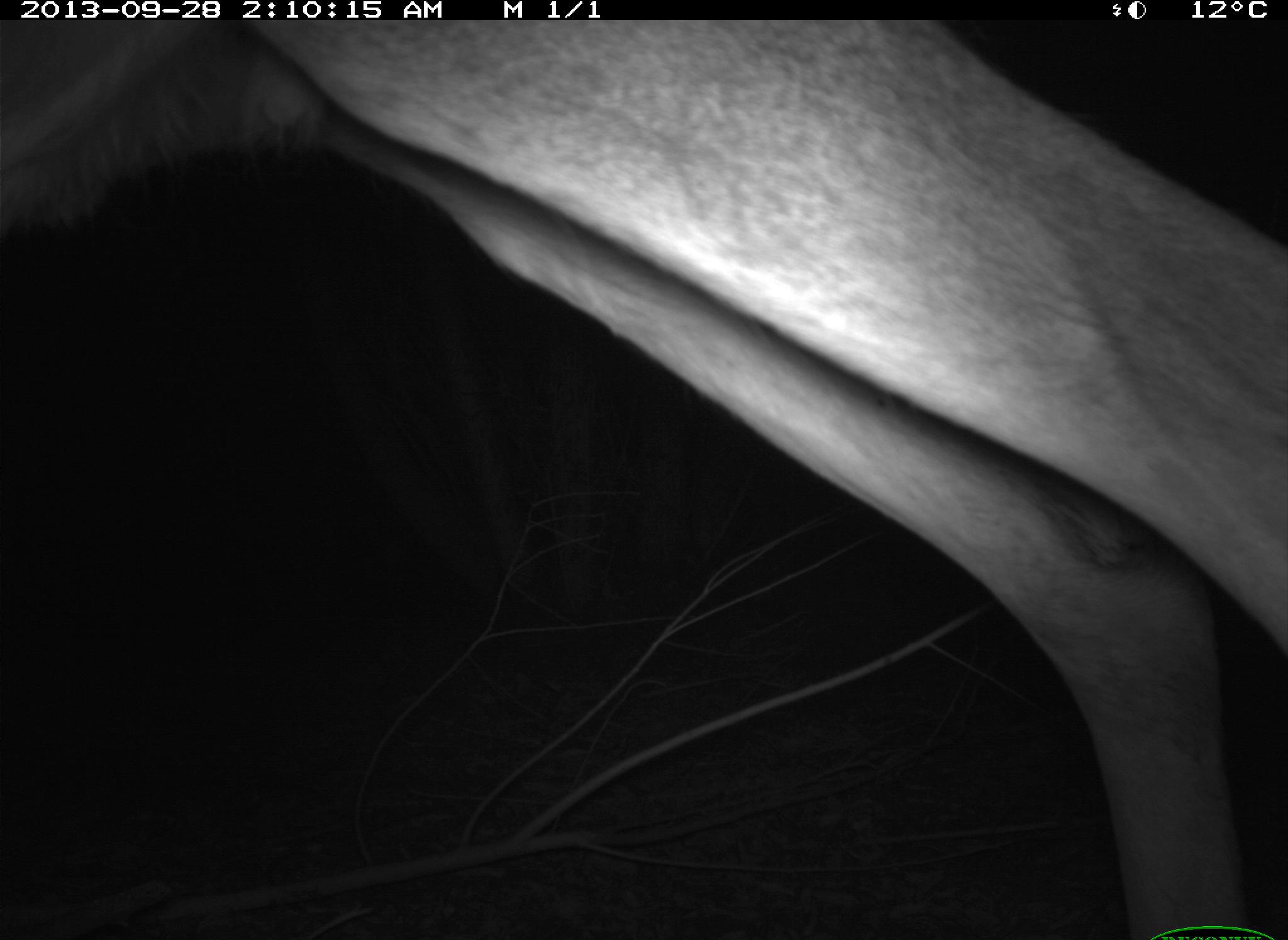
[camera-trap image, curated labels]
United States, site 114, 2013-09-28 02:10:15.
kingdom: Animalia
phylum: Chordata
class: Mammalia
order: Artiodactyla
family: Cervidae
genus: Odocoileus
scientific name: Odocoileus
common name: deer